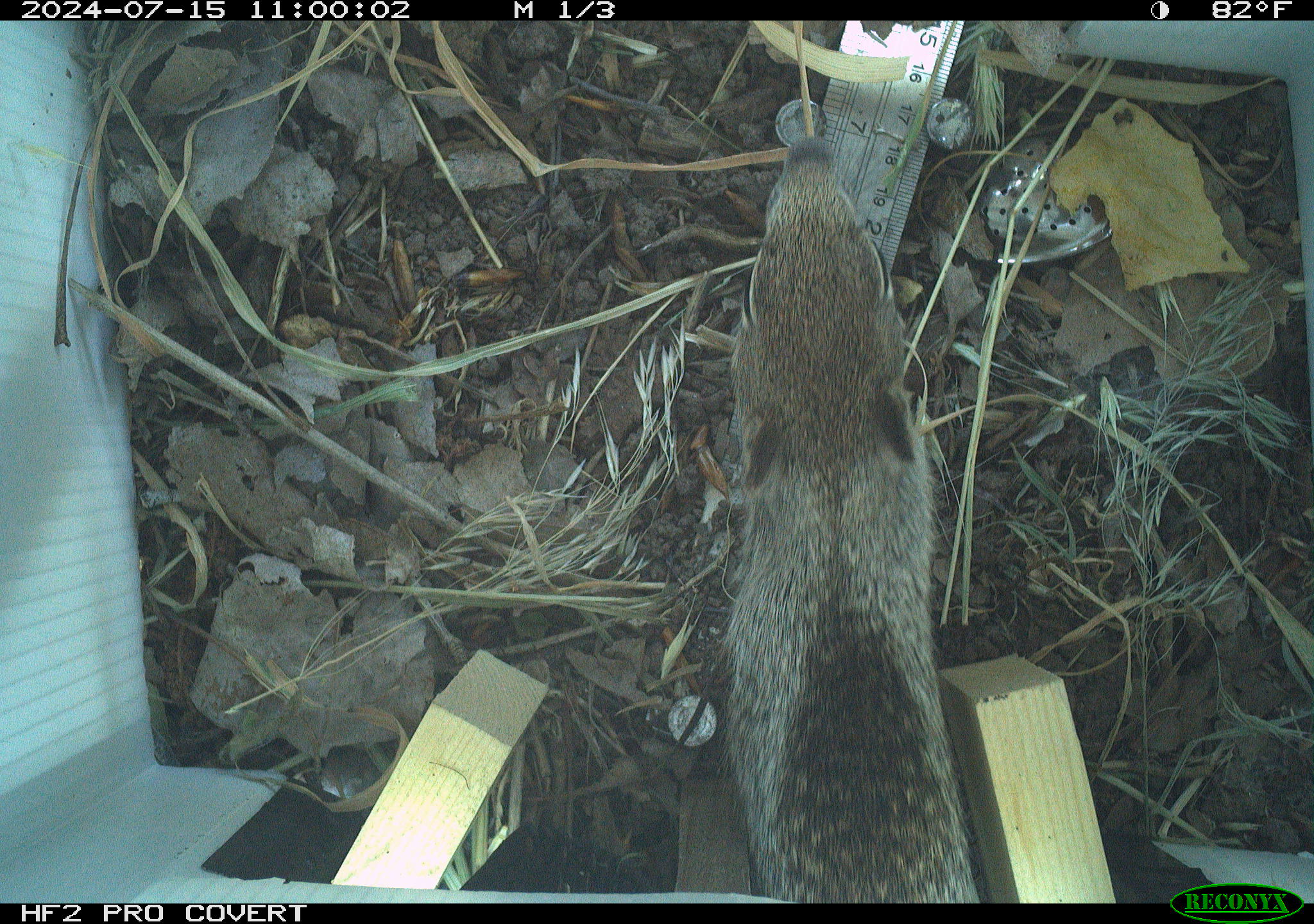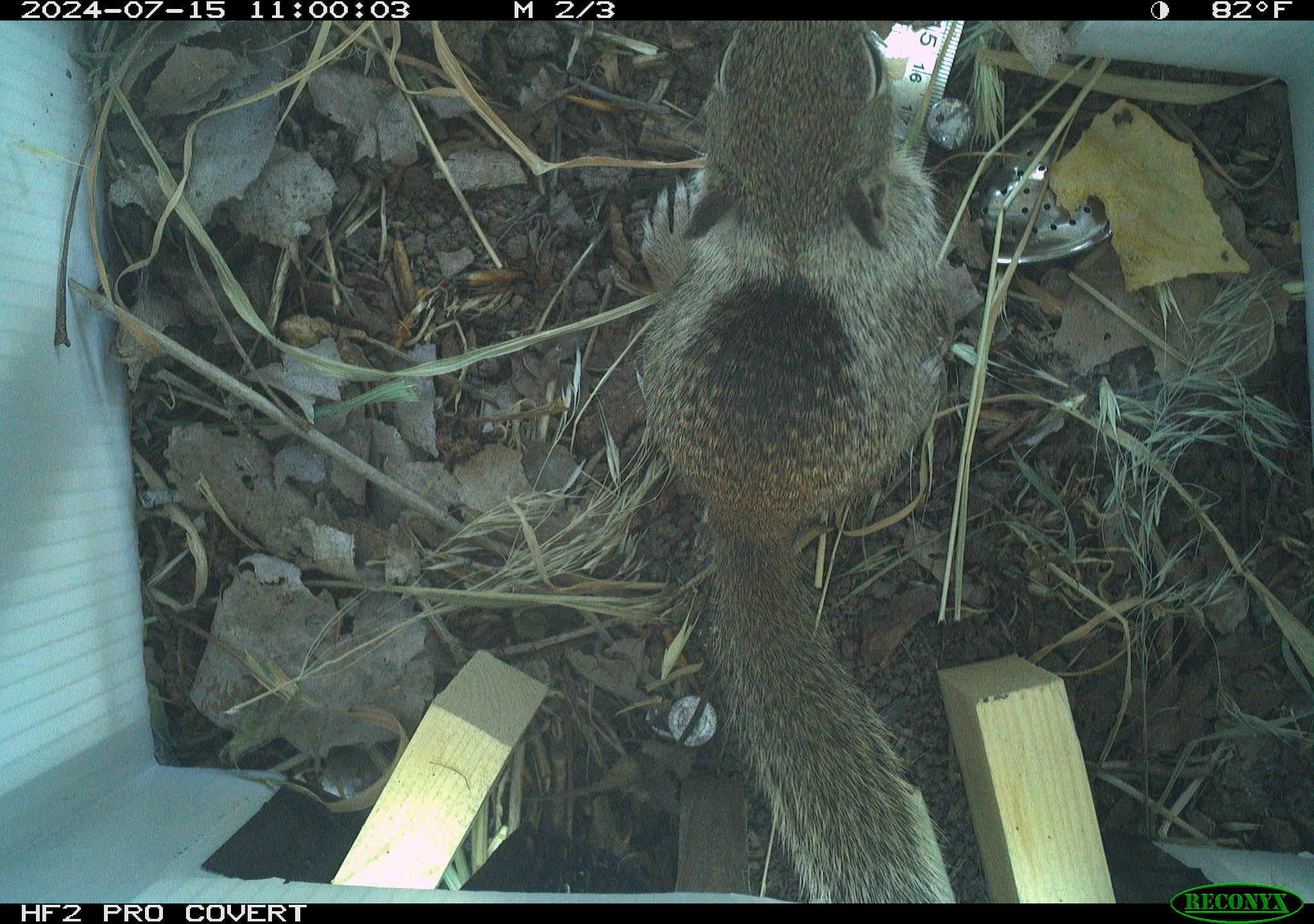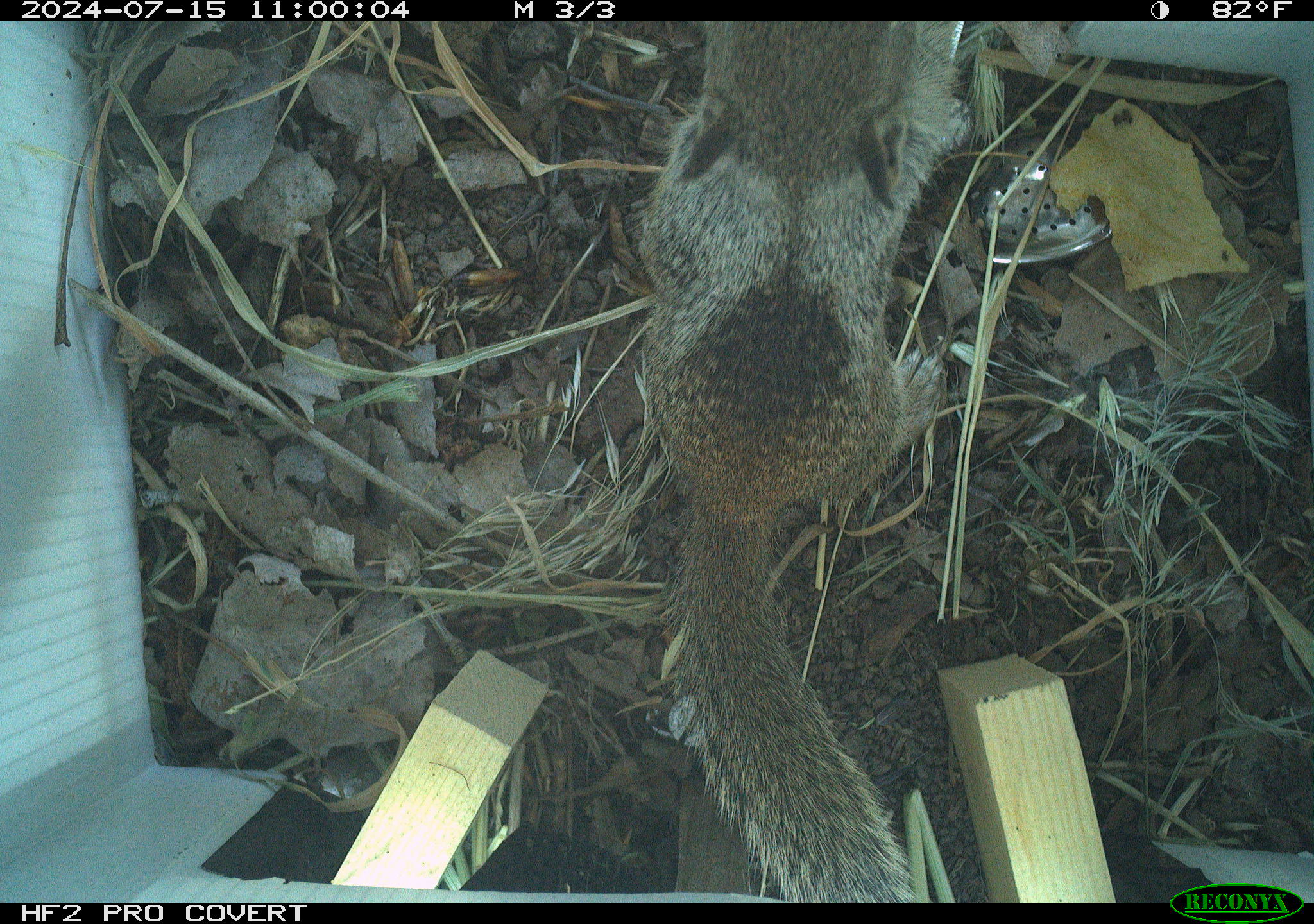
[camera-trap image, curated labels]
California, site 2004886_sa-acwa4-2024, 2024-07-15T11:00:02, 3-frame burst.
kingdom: Animalia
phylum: Chordata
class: Mammalia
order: Rodentia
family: Sciuridae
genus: Otospermophilus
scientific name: Otospermophilus beecheyi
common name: california ground squirrel